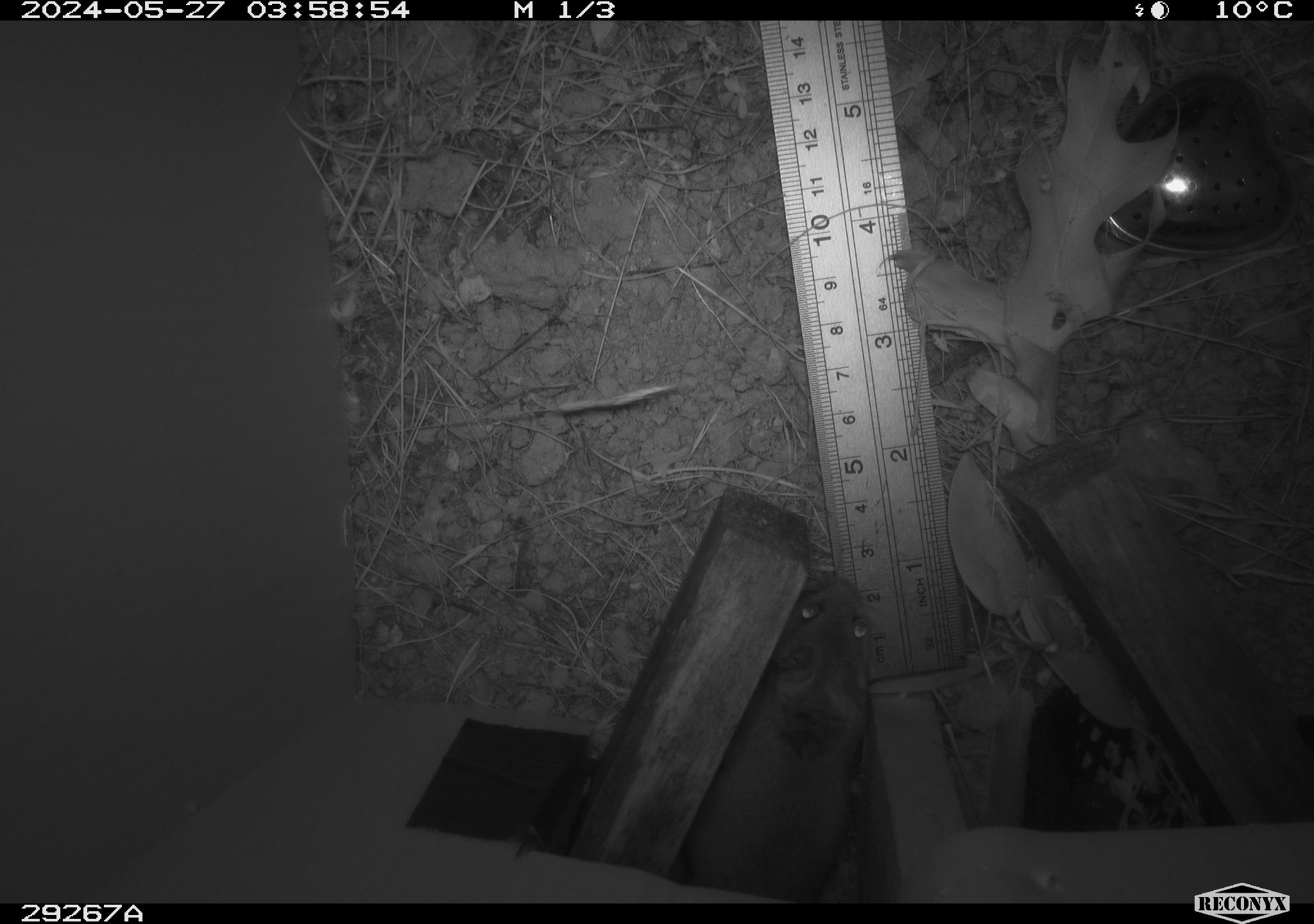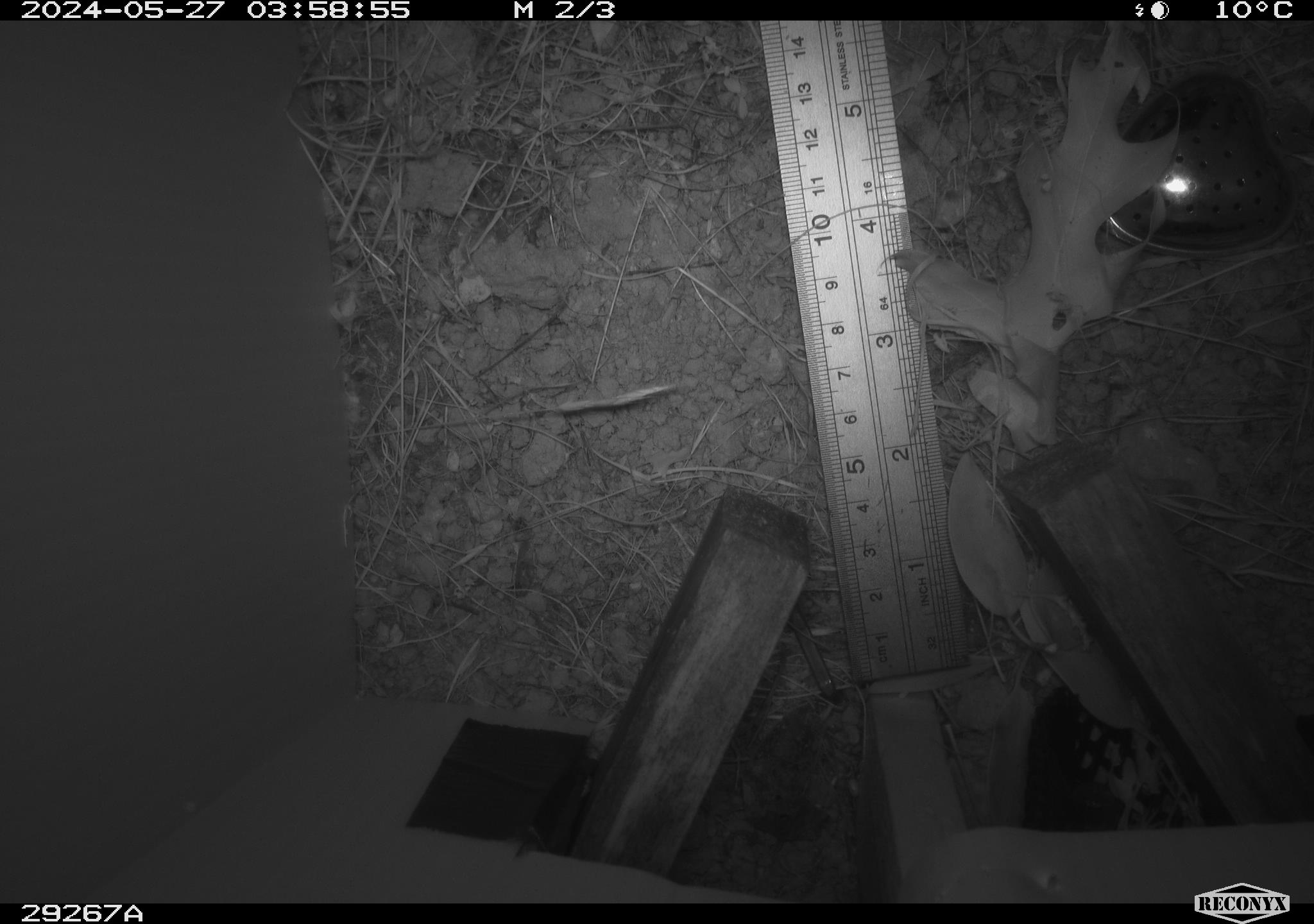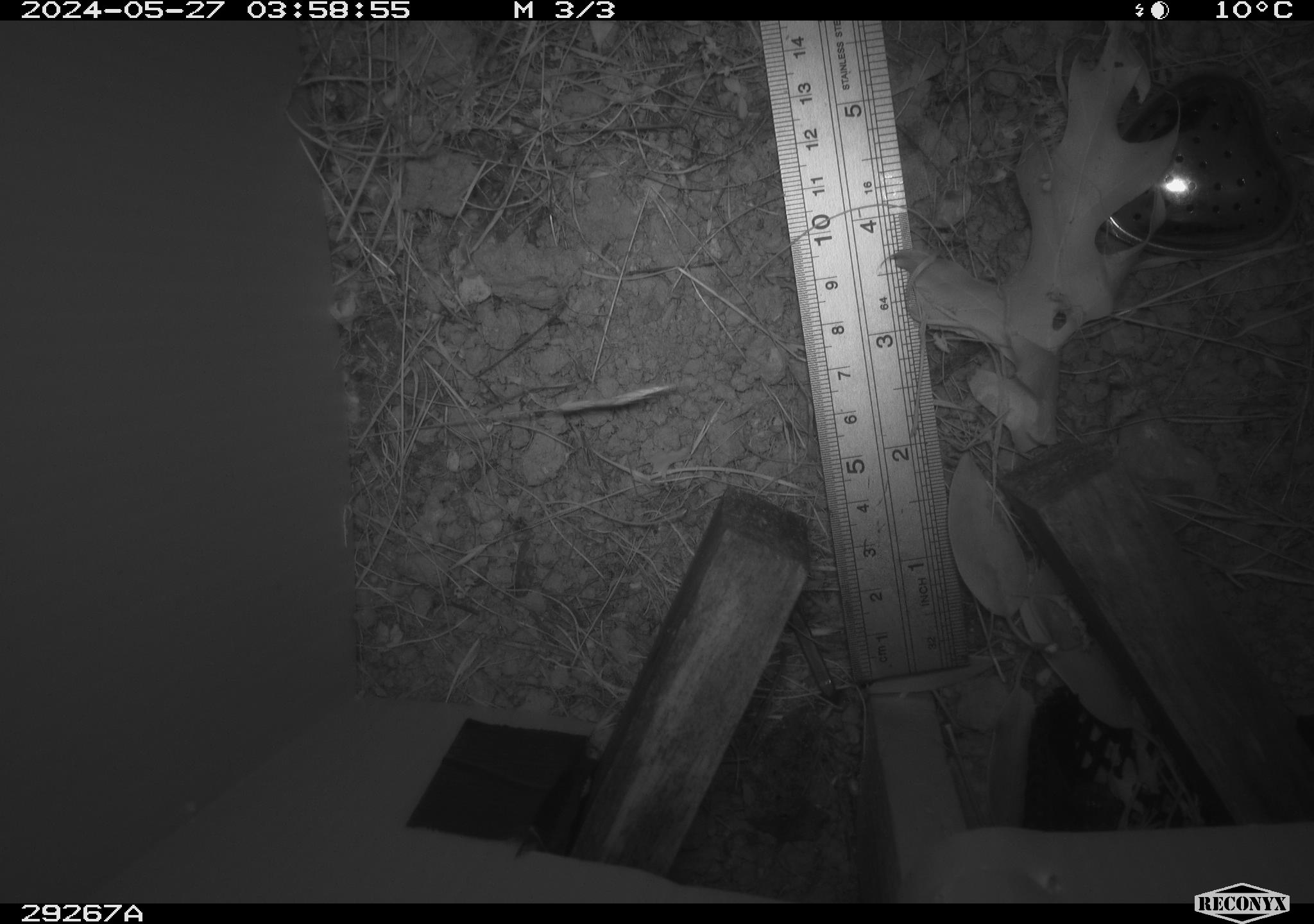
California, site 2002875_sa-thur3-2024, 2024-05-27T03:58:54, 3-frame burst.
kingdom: Animalia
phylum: Chordata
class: Mammalia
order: Rodentia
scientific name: Rodentia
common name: mouse species